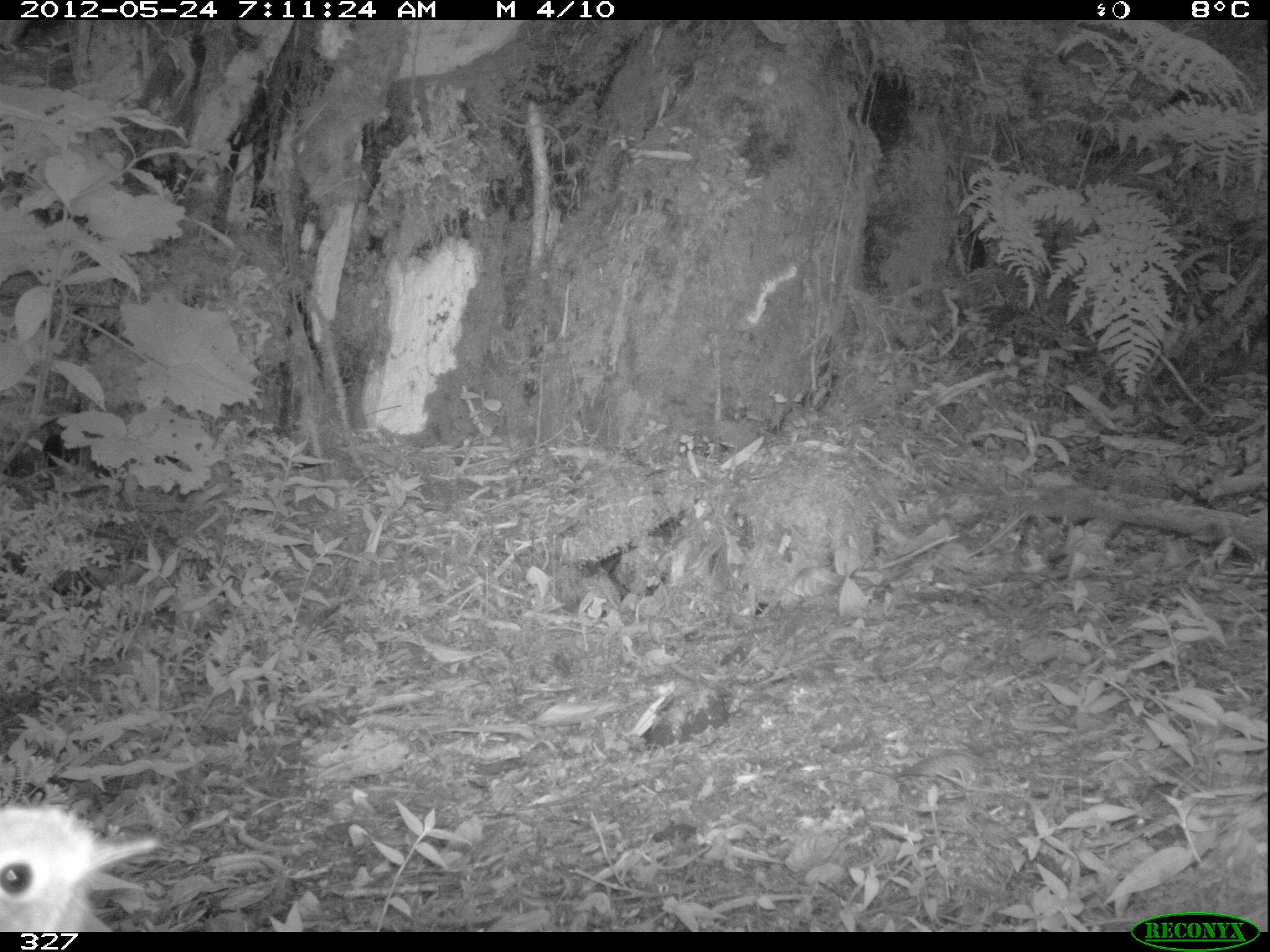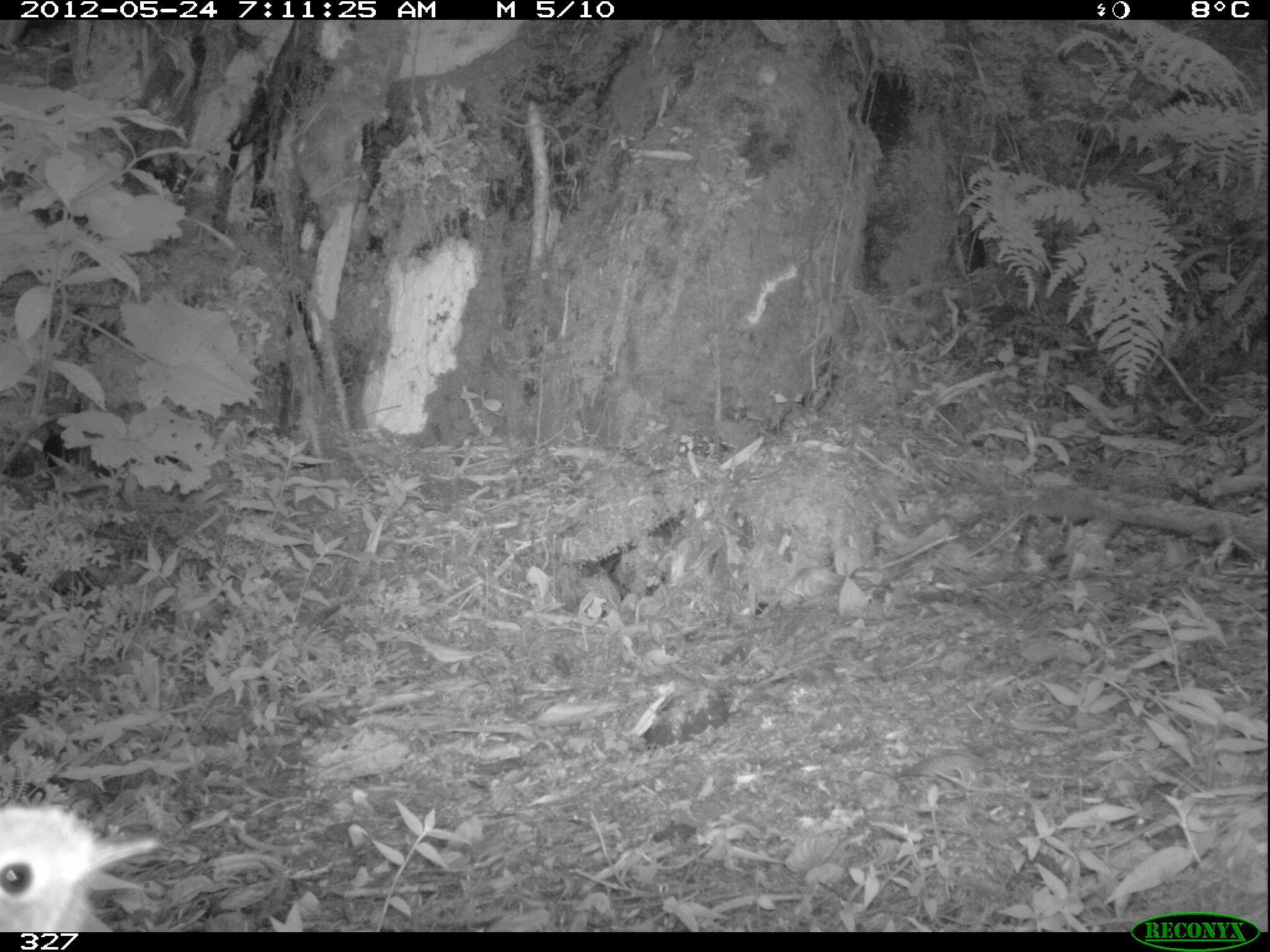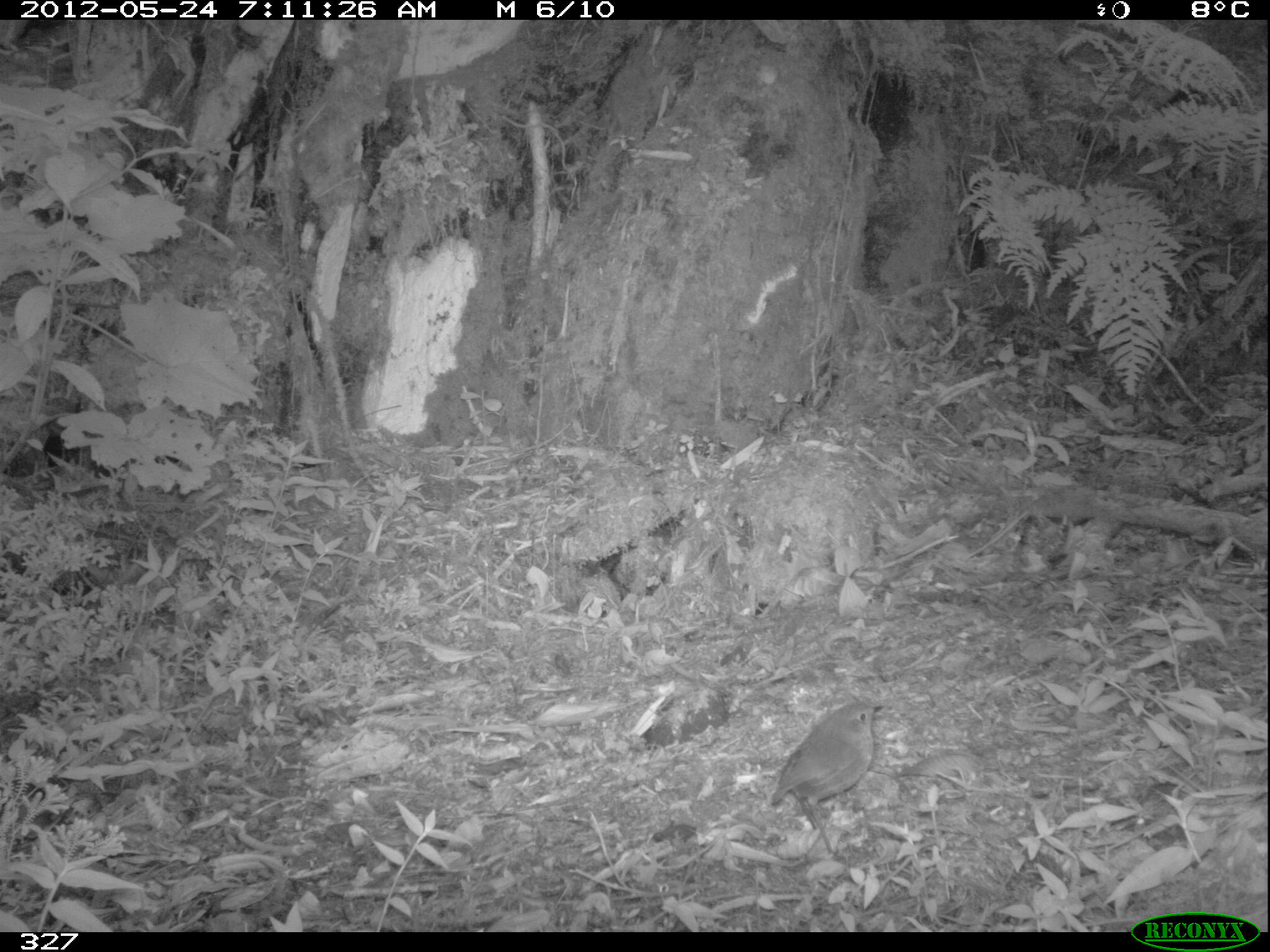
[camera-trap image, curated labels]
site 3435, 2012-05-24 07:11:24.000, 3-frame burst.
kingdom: Animalia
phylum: Chordata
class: Aves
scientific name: Aves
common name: bird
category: unknown bird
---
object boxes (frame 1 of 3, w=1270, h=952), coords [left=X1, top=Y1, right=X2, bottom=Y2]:
unknown bird: [left=0, top=800, right=162, bottom=932]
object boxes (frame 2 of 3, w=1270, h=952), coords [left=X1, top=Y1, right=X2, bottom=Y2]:
unknown bird: [left=0, top=795, right=159, bottom=928]